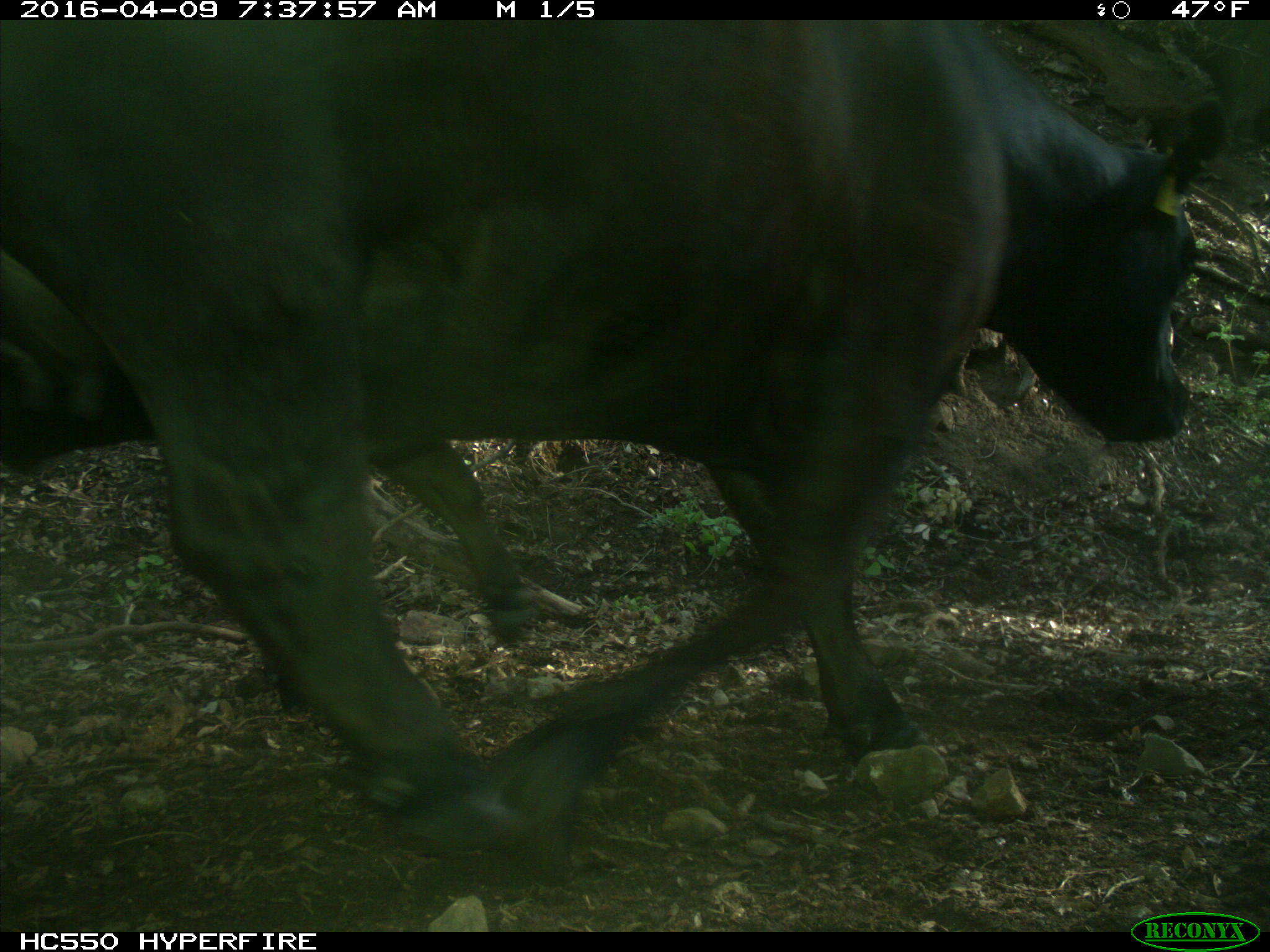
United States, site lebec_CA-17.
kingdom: Animalia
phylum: Chordata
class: Mammalia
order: Artiodactyla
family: Bovidae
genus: Bos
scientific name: Bos taurus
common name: domestic cow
Bos taurus (domestic cow).